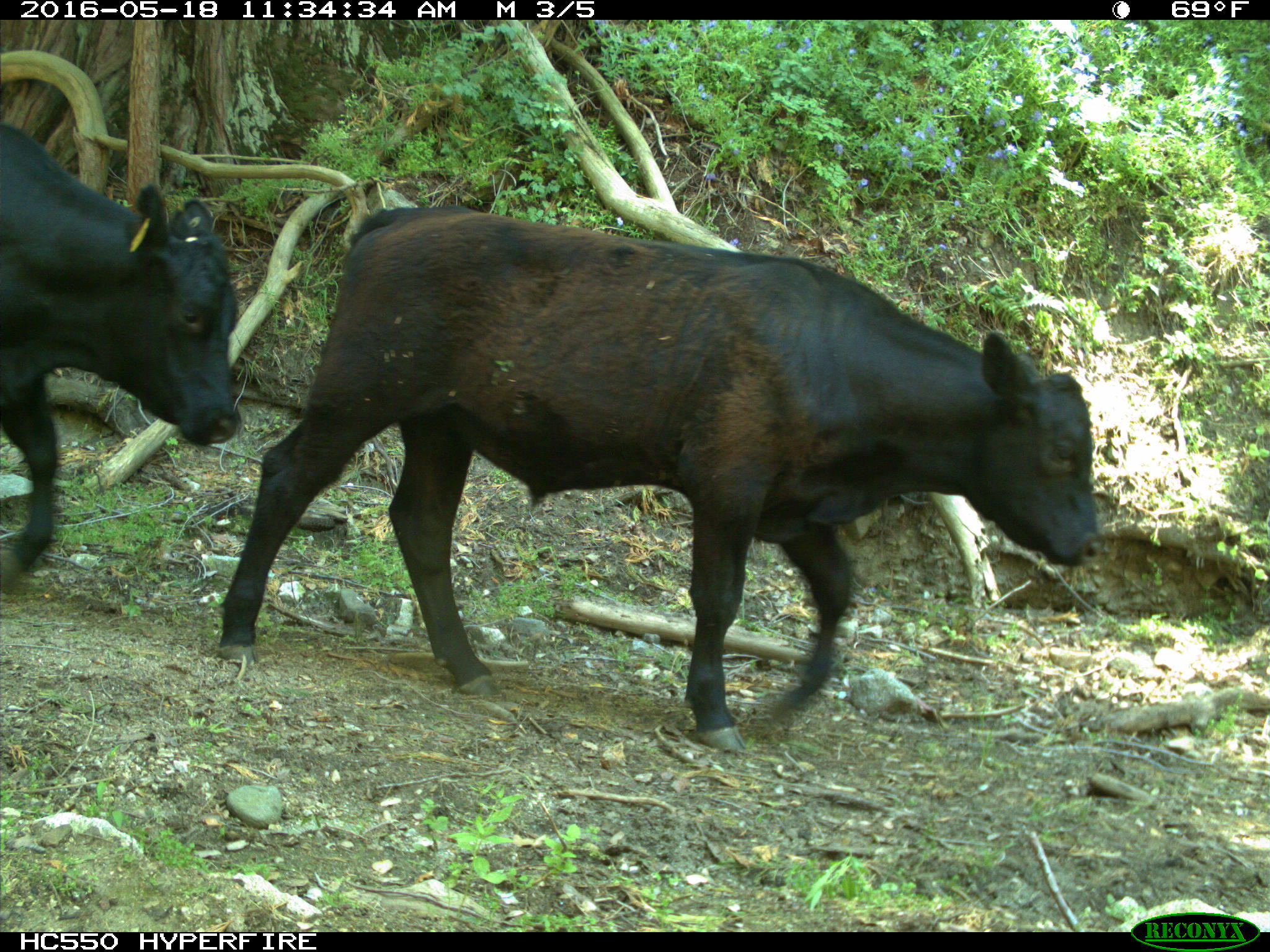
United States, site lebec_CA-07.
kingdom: Animalia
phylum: Chordata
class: Mammalia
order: Artiodactyla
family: Bovidae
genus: Bos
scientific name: Bos taurus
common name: domestic cow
Bos taurus (domestic cow).